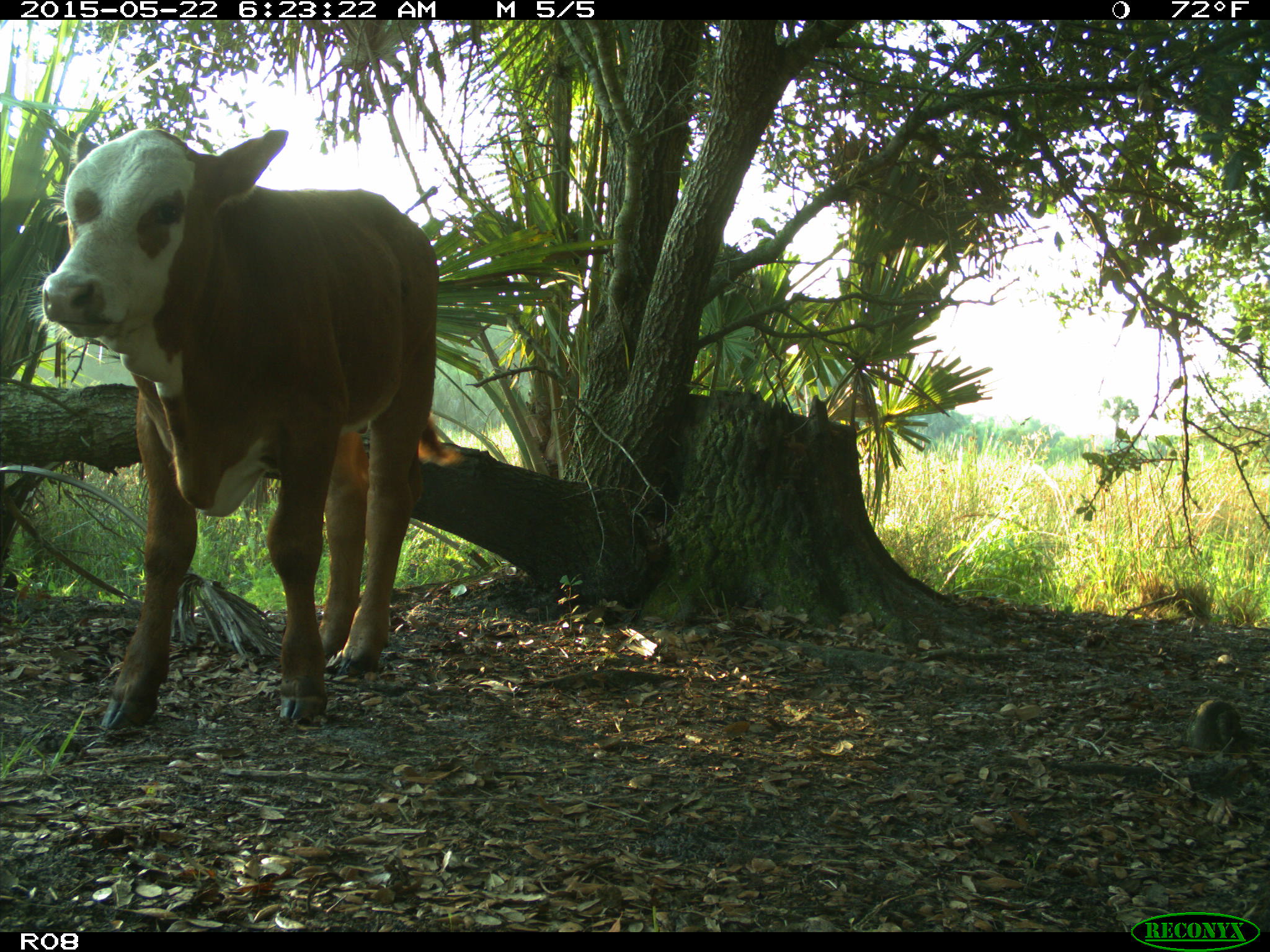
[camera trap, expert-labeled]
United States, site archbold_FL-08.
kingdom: Animalia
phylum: Chordata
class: Mammalia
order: Artiodactyla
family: Bovidae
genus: Bos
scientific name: Bos taurus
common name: domestic cow